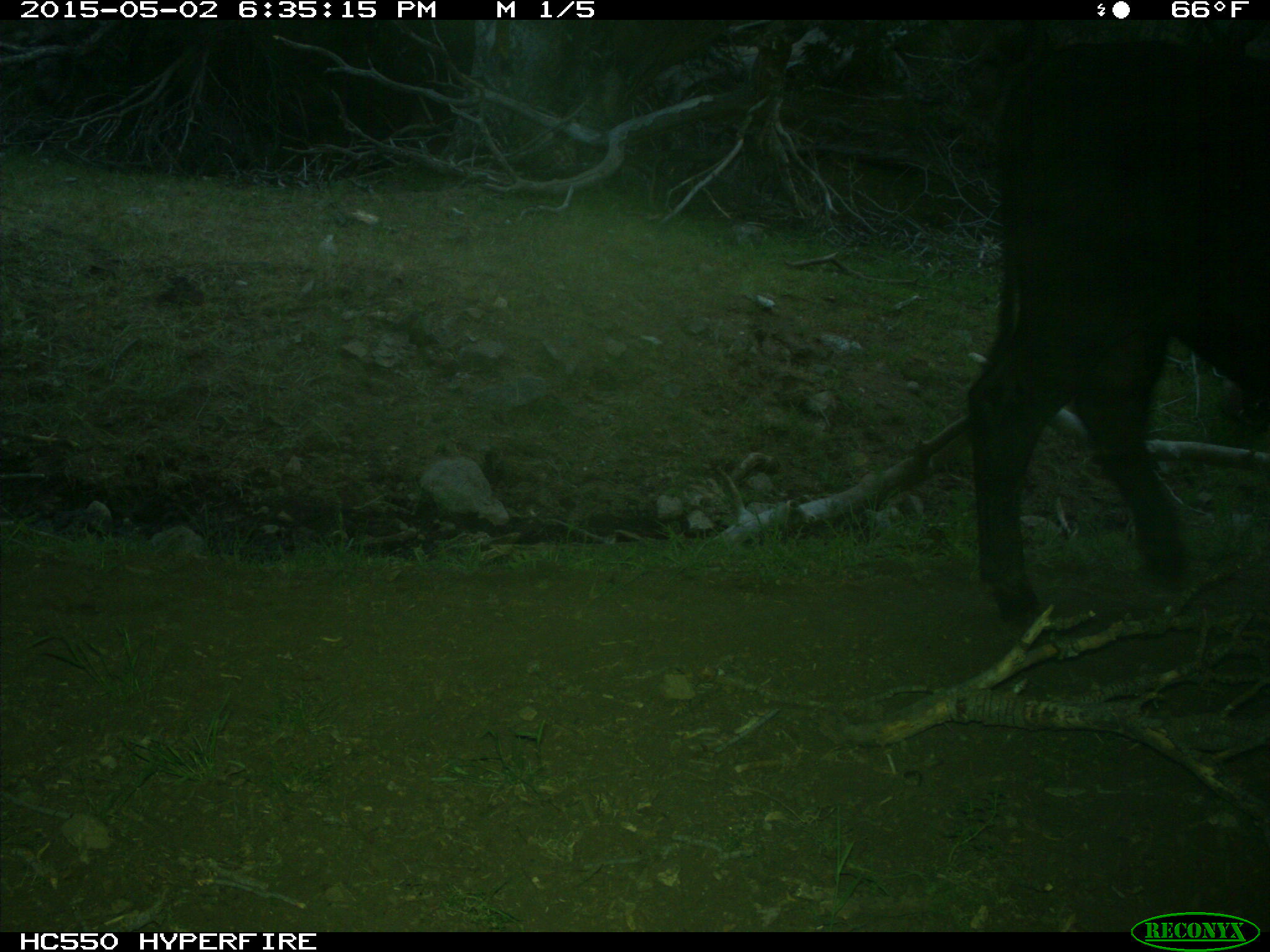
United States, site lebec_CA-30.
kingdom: Animalia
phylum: Chordata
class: Mammalia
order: Artiodactyla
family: Bovidae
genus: Bos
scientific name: Bos taurus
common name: domestic cow